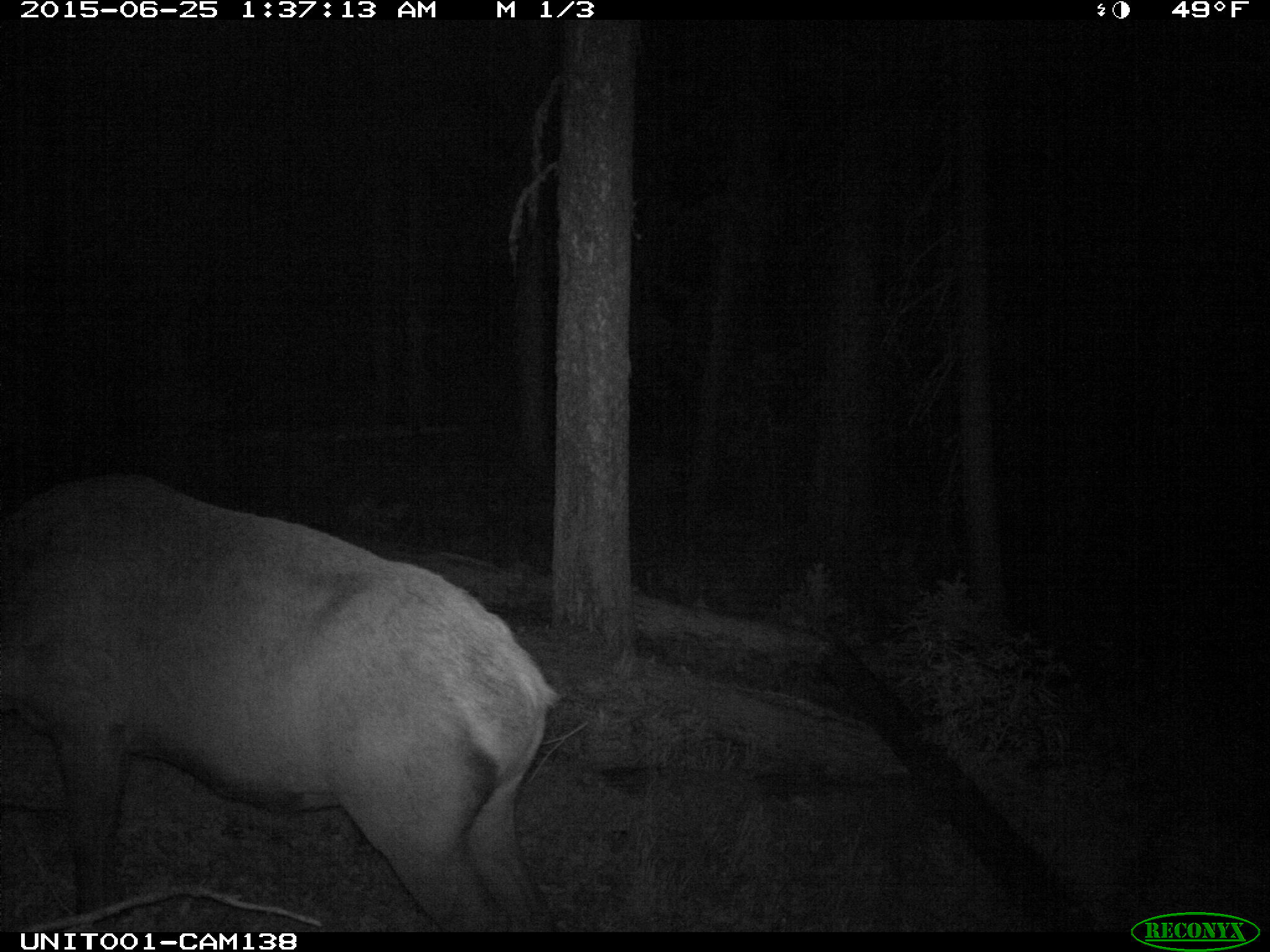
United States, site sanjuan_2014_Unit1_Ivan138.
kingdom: Animalia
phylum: Chordata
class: Mammalia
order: Artiodactyla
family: Cervidae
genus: Cervus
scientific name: Cervus elaphus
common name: red deer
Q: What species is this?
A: Cervus elaphus (red deer).